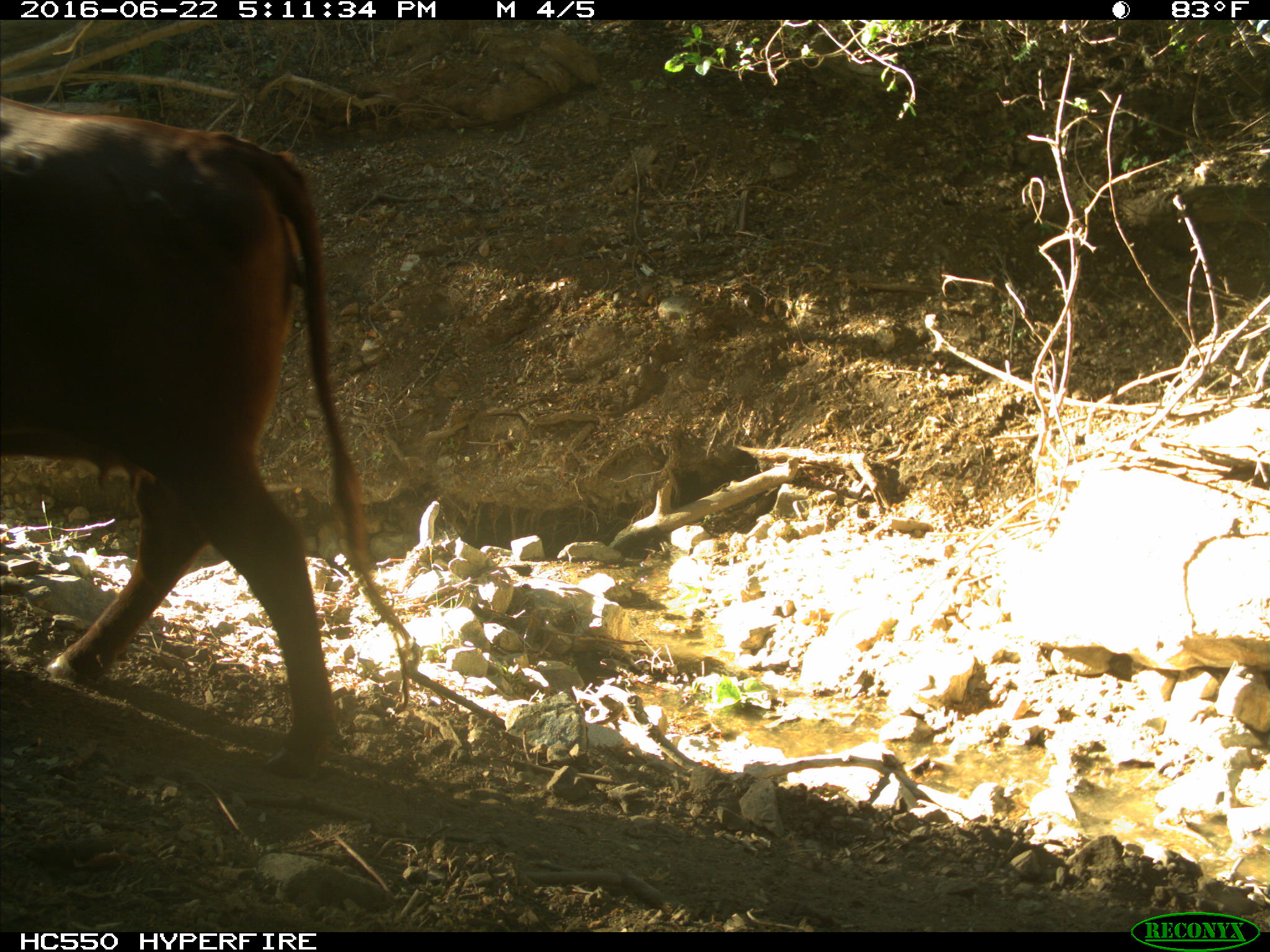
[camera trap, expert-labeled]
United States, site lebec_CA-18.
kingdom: Animalia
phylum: Chordata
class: Mammalia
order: Artiodactyla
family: Bovidae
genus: Bos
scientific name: Bos taurus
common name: domestic cow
Bos taurus (domestic cow).